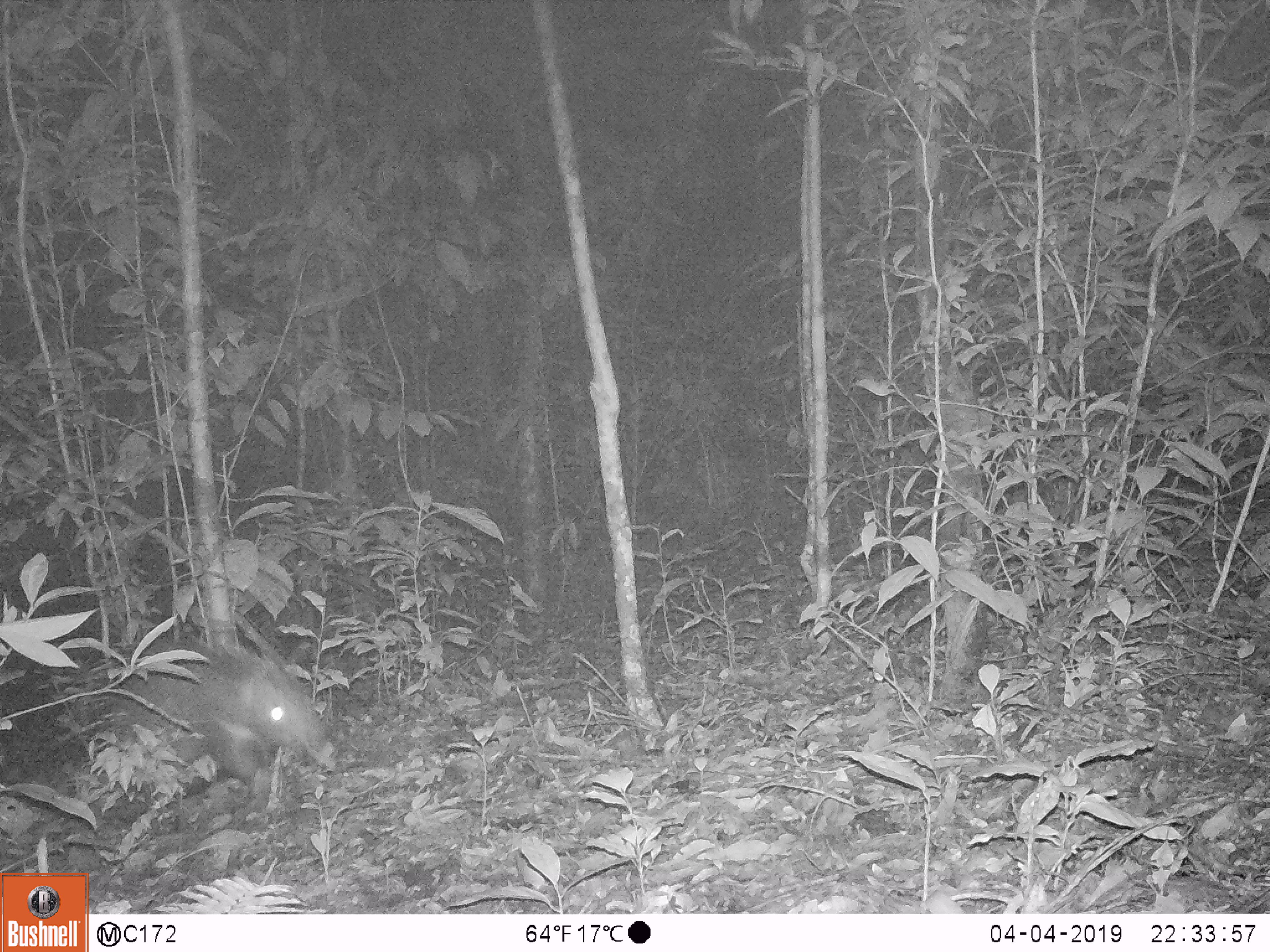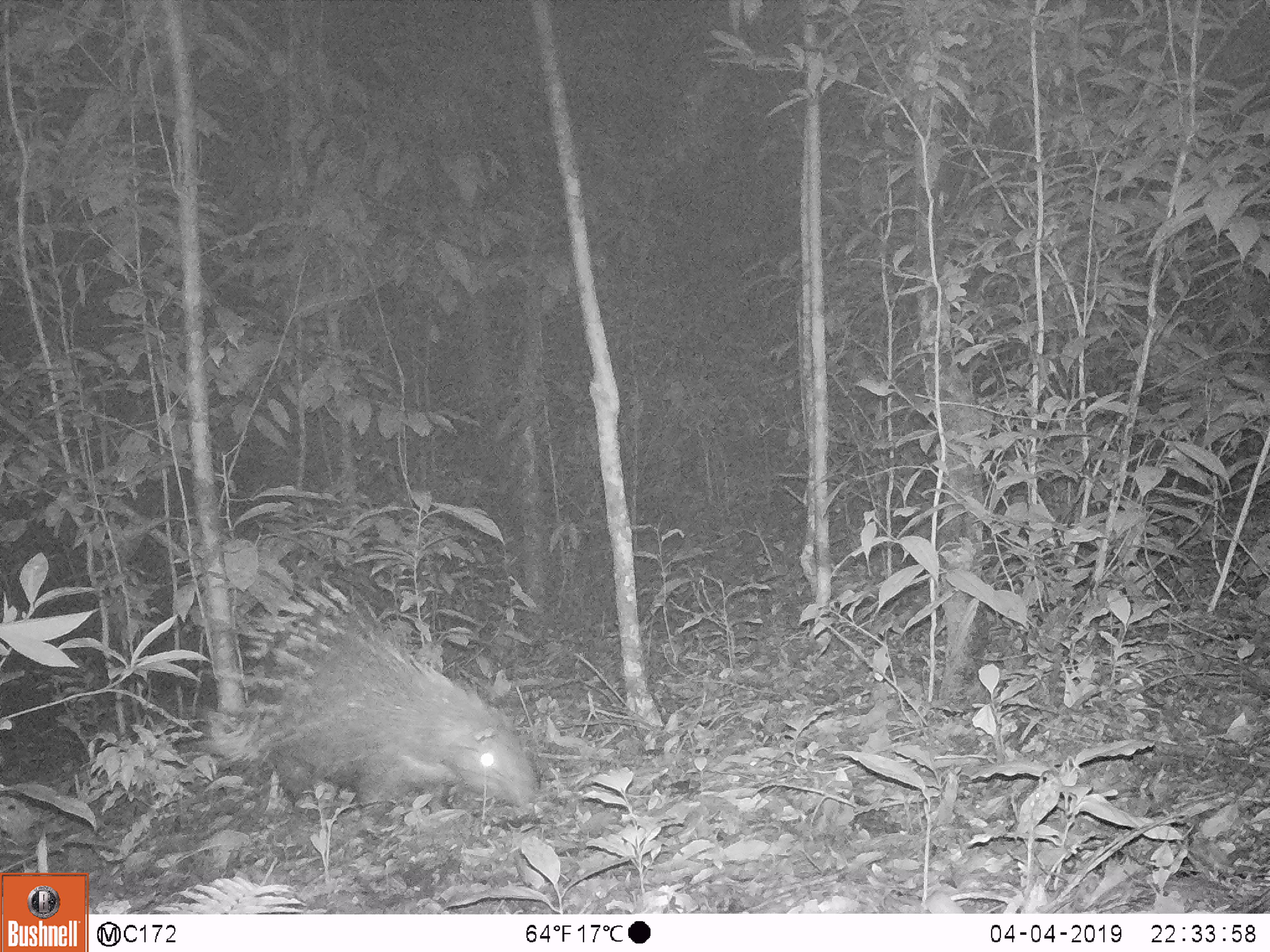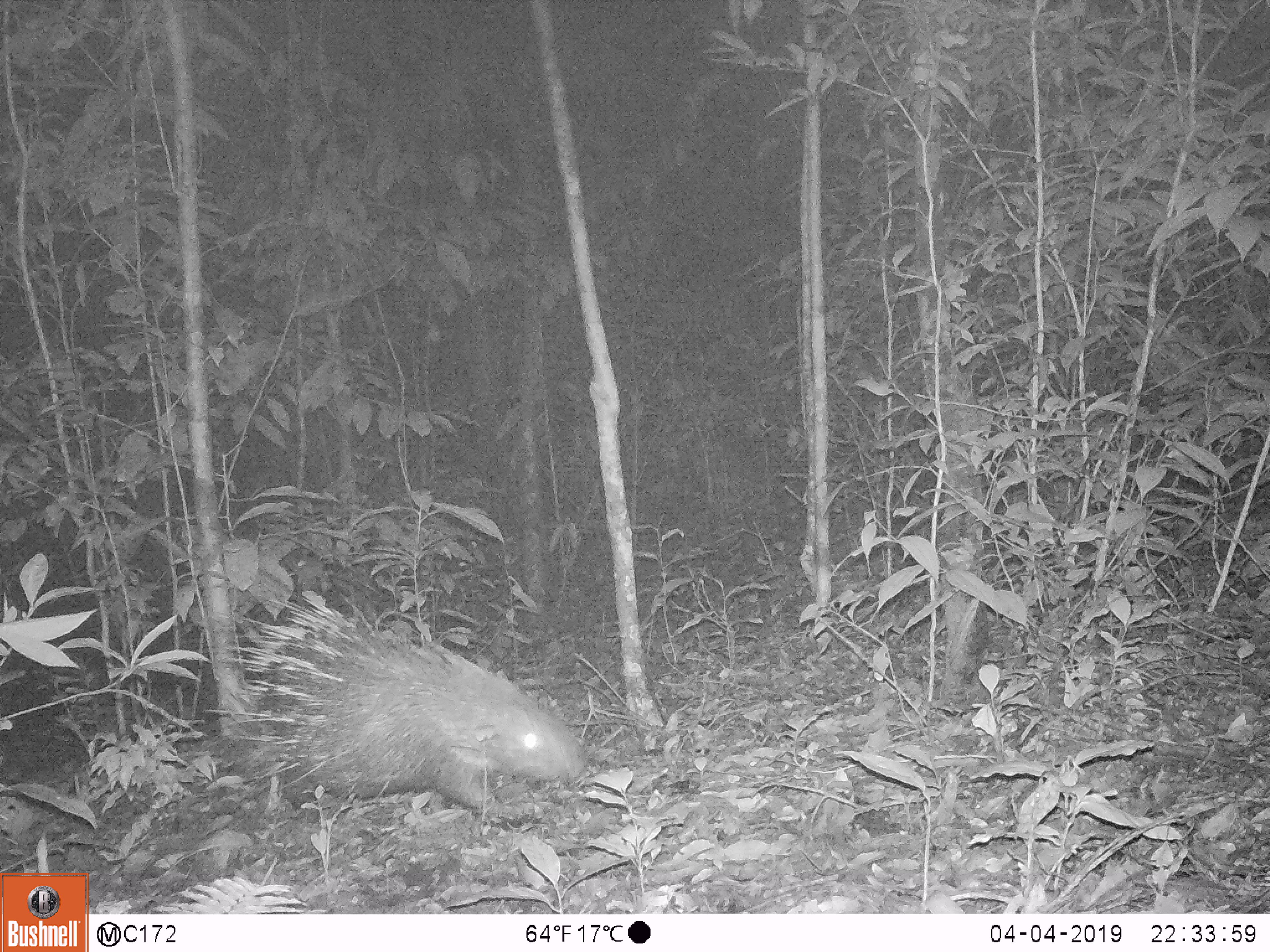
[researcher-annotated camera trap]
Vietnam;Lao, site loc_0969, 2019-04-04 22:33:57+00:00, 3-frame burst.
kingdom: Animalia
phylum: Chordata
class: Mammalia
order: Rodentia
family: Hystricidae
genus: Hystrix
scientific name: Hystrix brachyura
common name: malayan porcupine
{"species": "malayan porcupine (Hystrix brachyura)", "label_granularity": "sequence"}